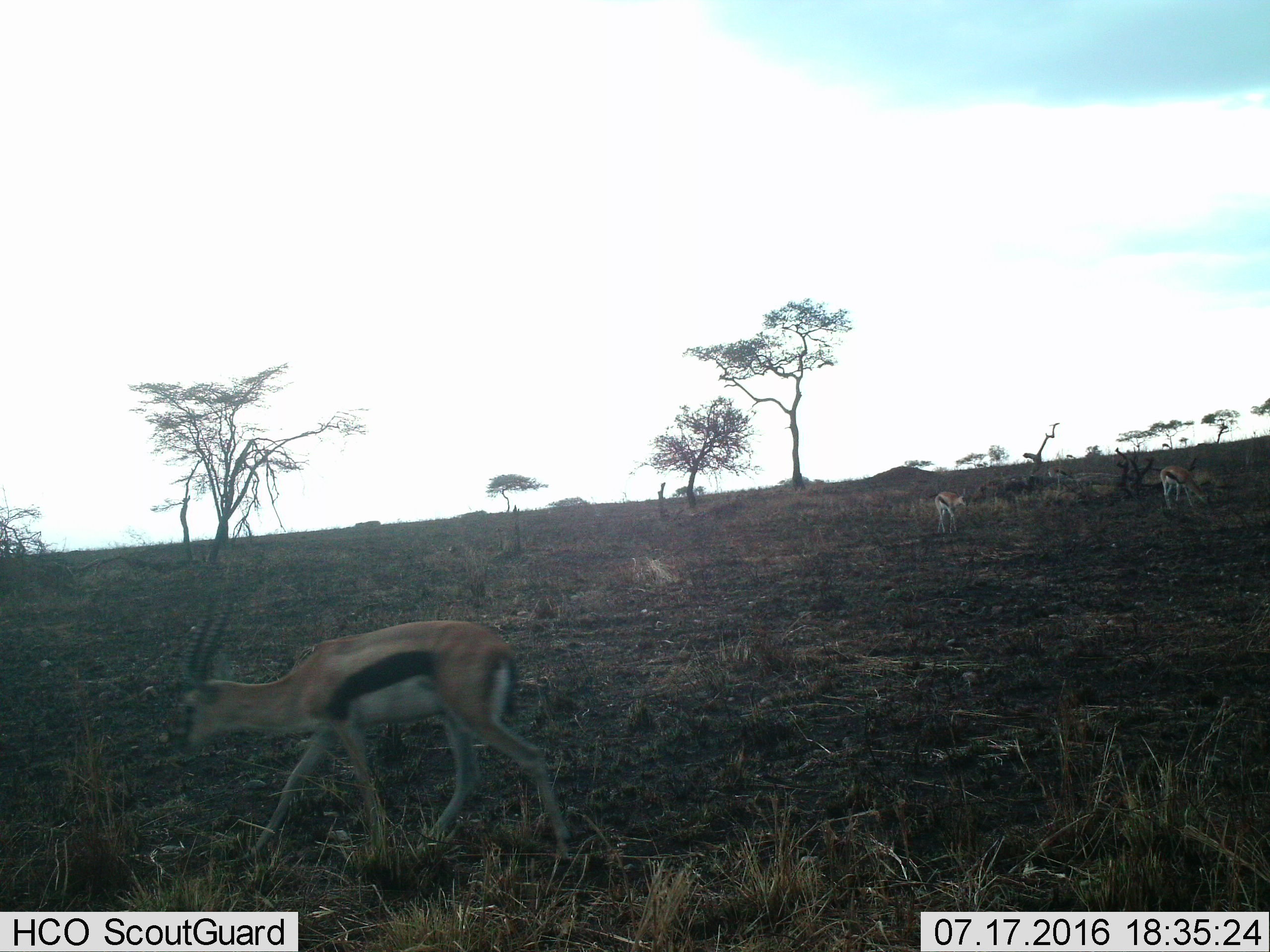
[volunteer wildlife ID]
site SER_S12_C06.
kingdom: Animalia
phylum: Chordata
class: Mammalia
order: Artiodactyla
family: Bovidae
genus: Eudorcas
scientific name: Eudorcas thomsonii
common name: thomson's gazelle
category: gazellethomsons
Gazellethomsons (thomson's gazelle) (Eudorcas thomsonii), count 3. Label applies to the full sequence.